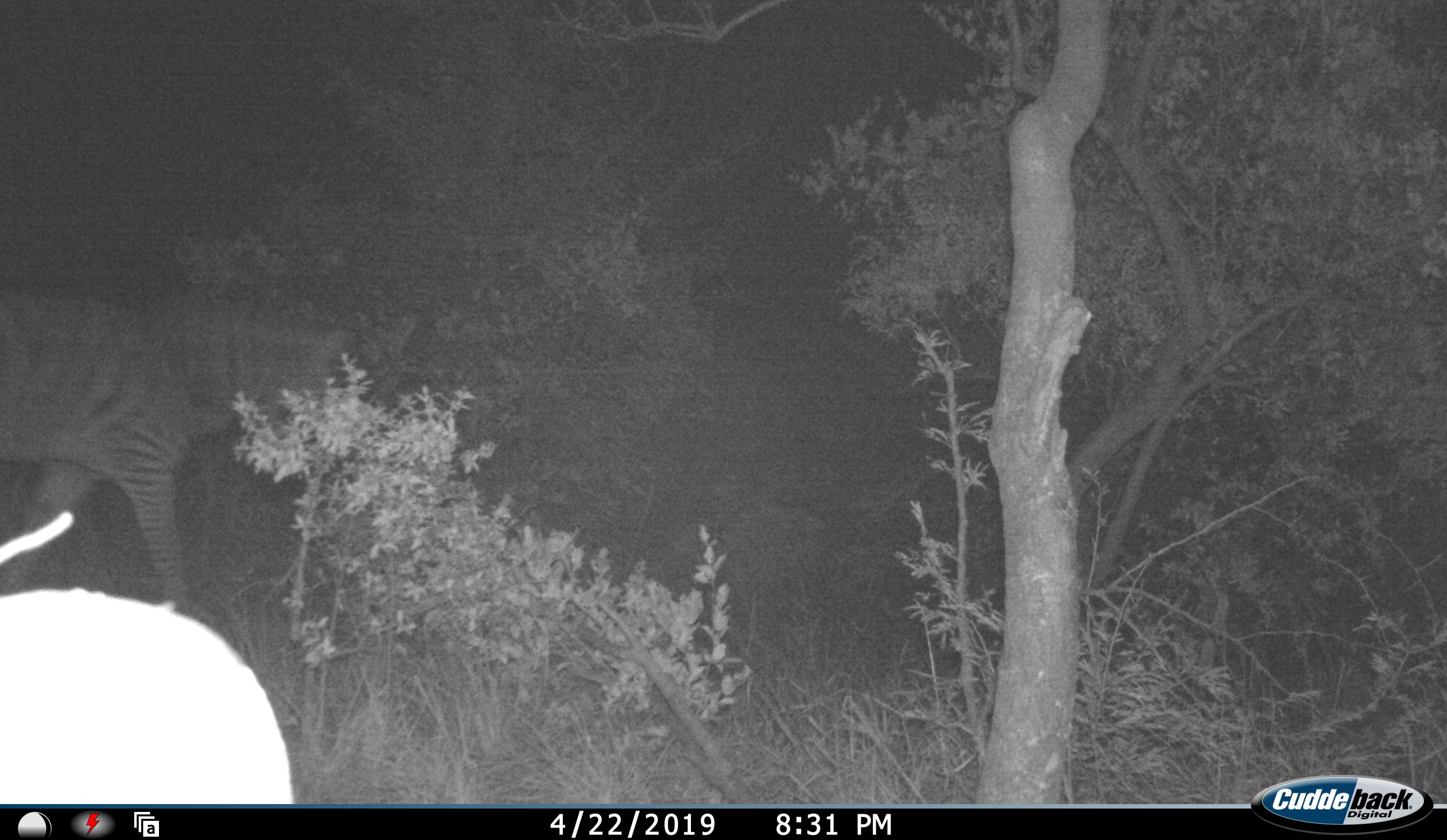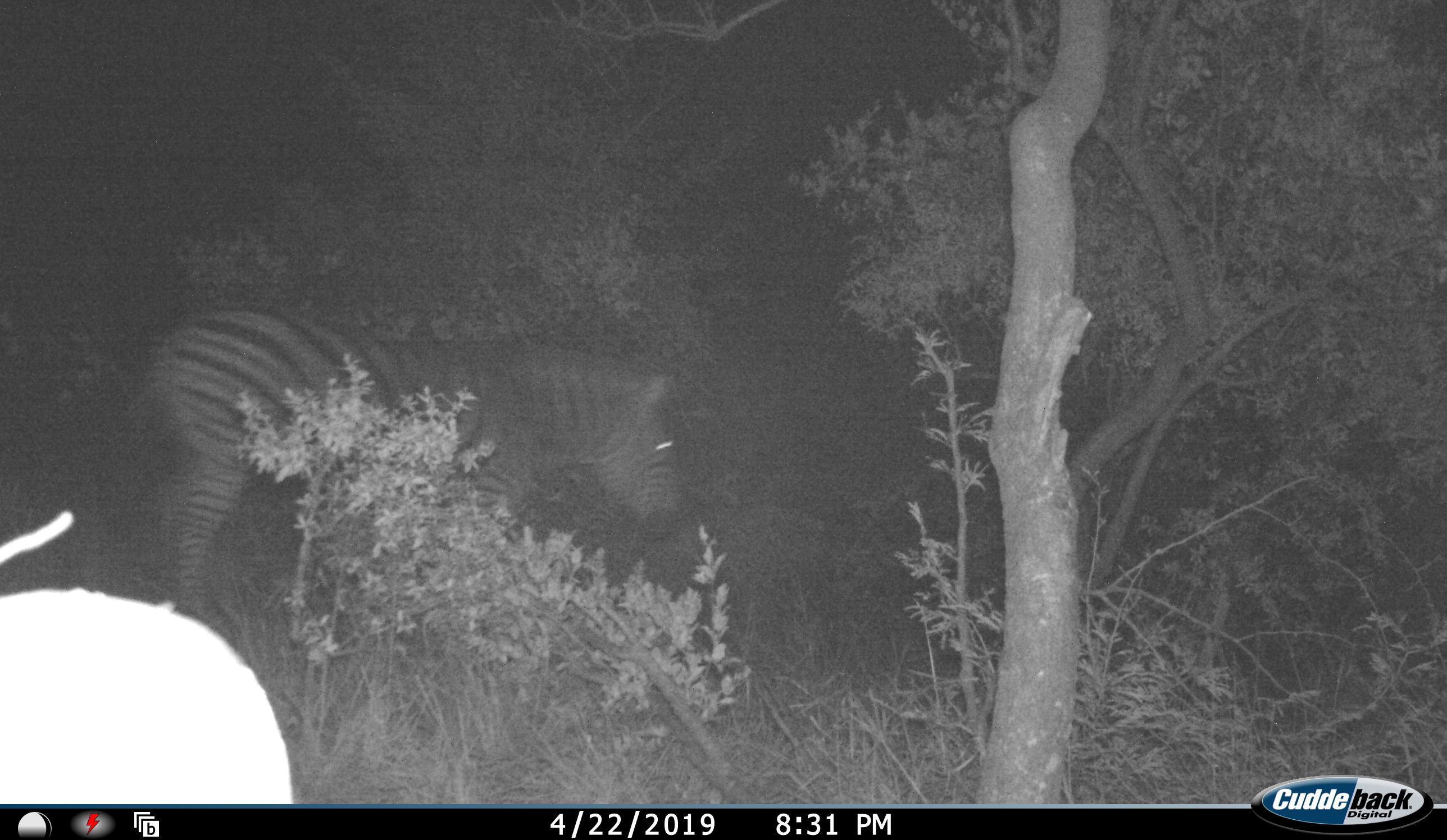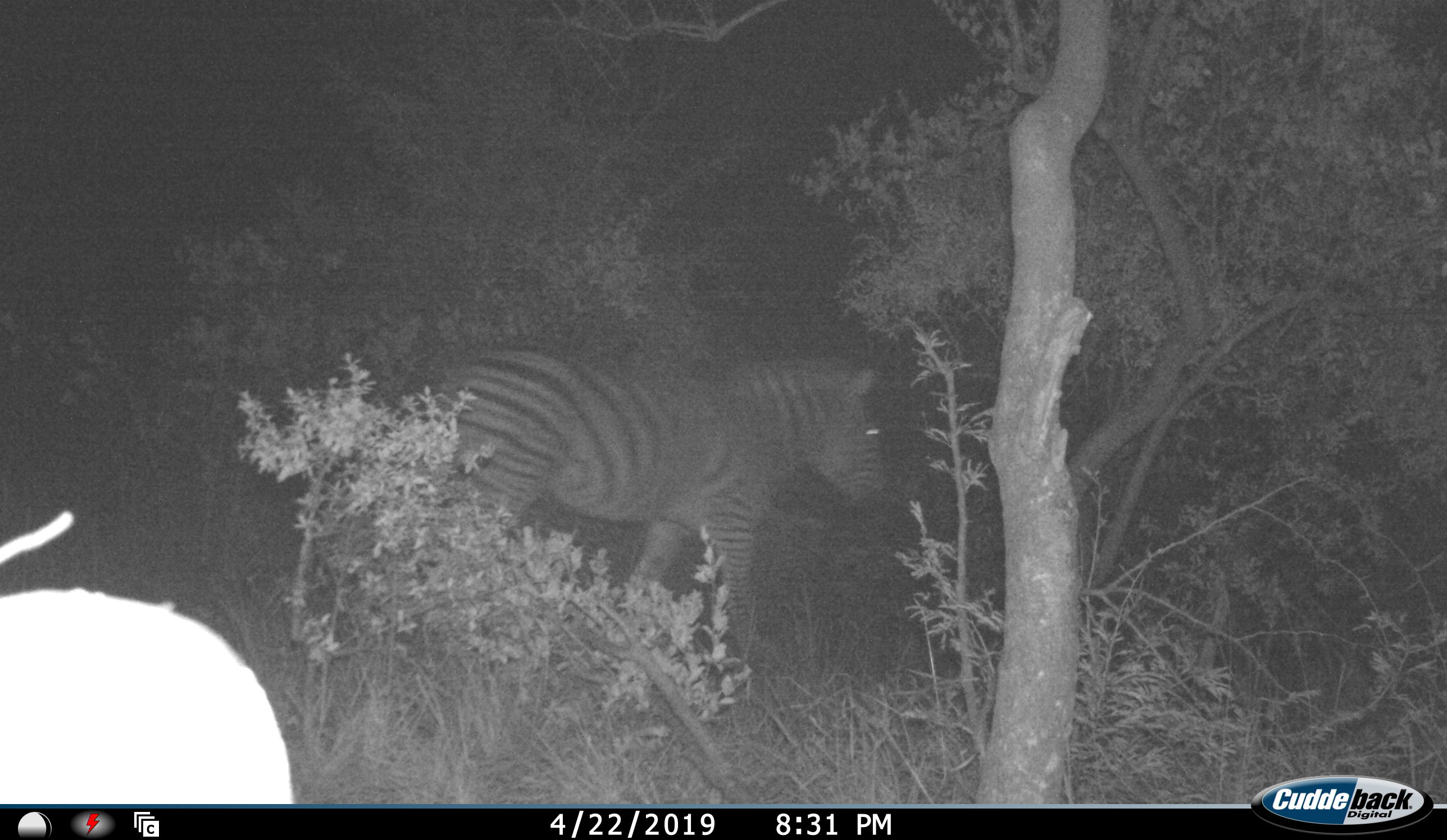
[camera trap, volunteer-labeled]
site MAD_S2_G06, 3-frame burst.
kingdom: Animalia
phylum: Chordata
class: Mammalia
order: Perissodactyla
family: Equidae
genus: Equus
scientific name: Equus quagga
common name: plains zebra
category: zebraplains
Zebraplains (plains zebra) (Equus quagga), count 1. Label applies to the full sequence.